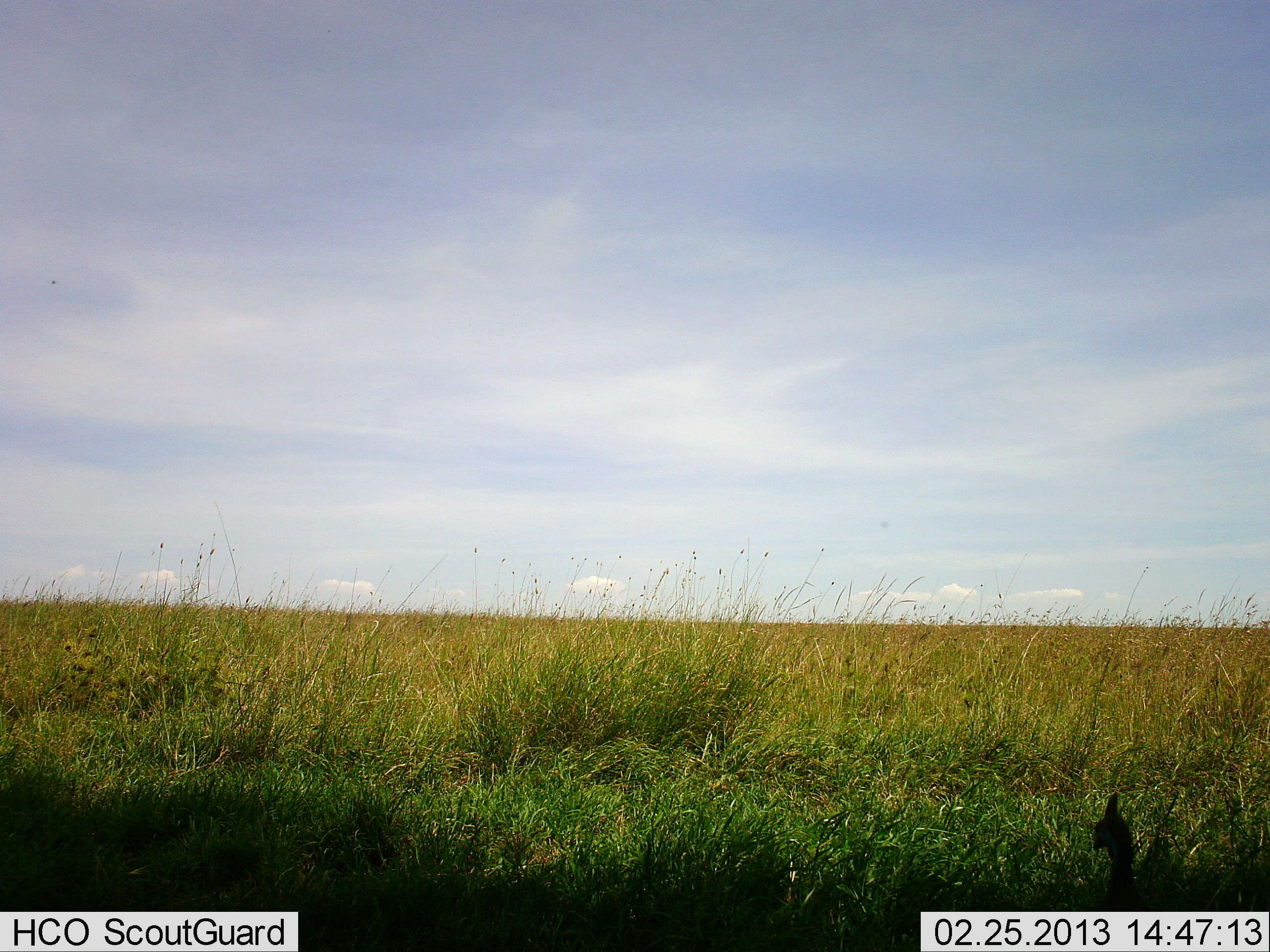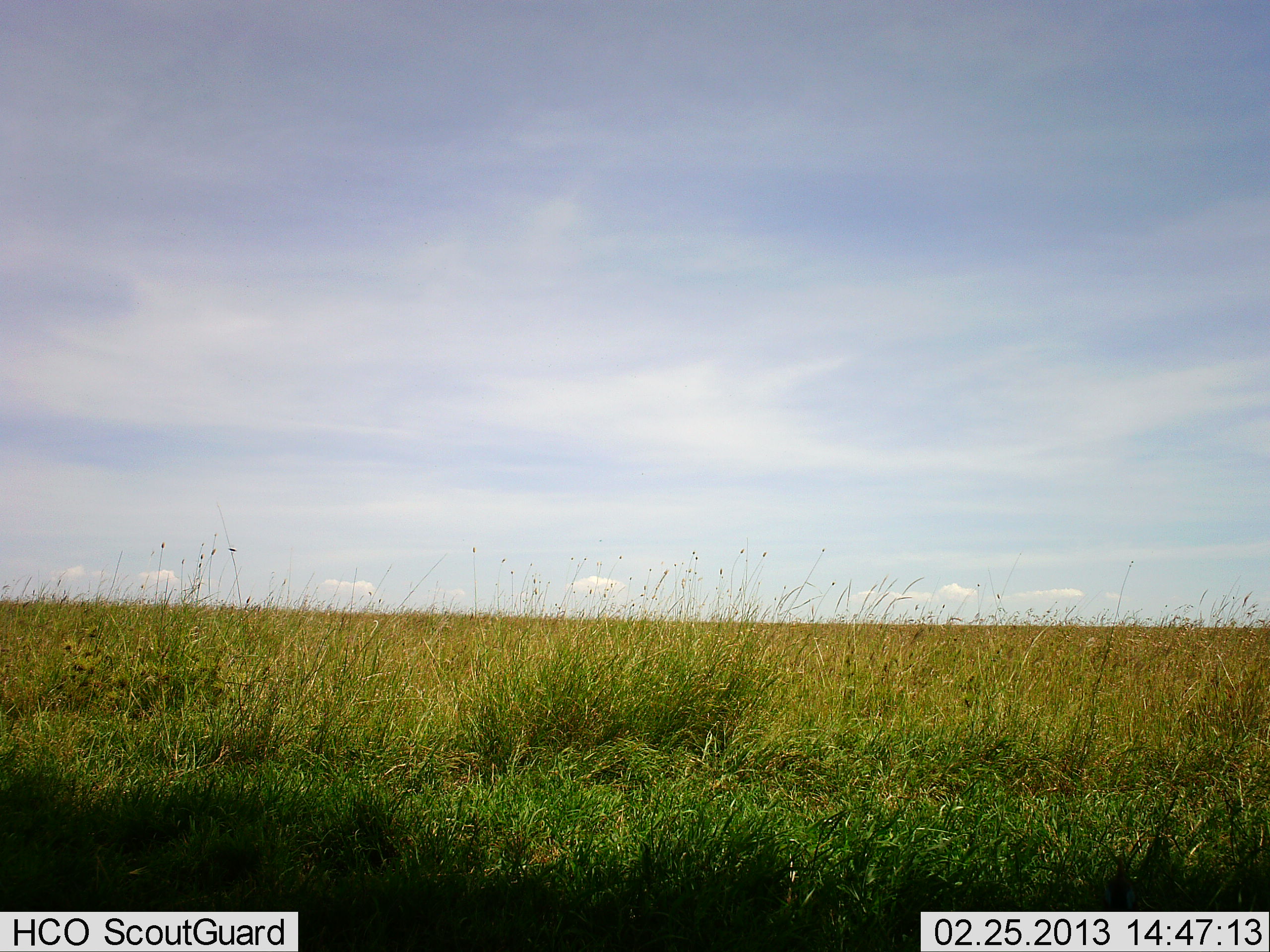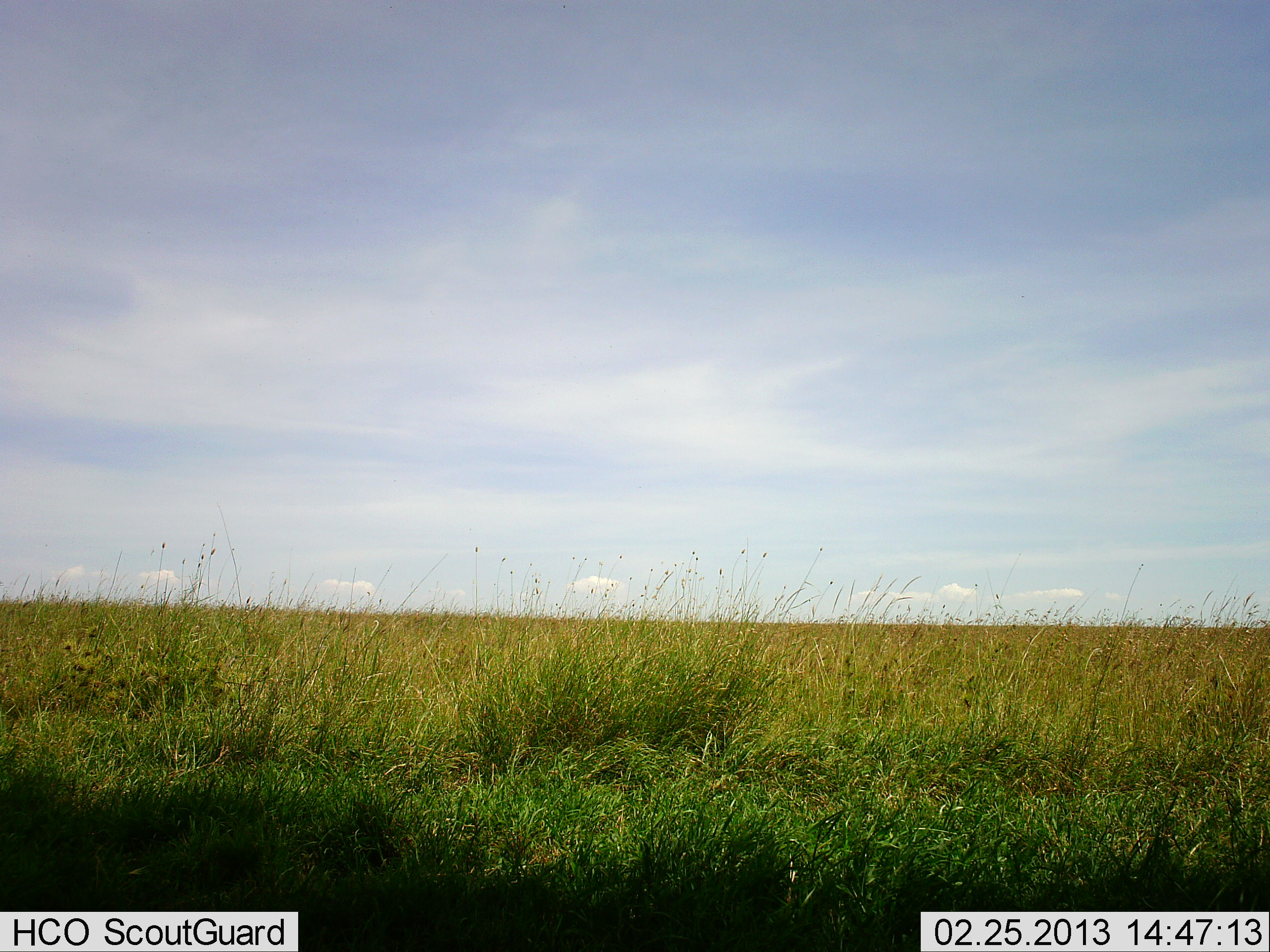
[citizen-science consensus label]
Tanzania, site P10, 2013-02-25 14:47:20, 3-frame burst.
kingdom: Animalia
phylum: Chordata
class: Aves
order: Galliformes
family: Numididae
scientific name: Numididae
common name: guinea fowl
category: guineafowl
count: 1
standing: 19%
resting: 0%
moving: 75%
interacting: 0%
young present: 0%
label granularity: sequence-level